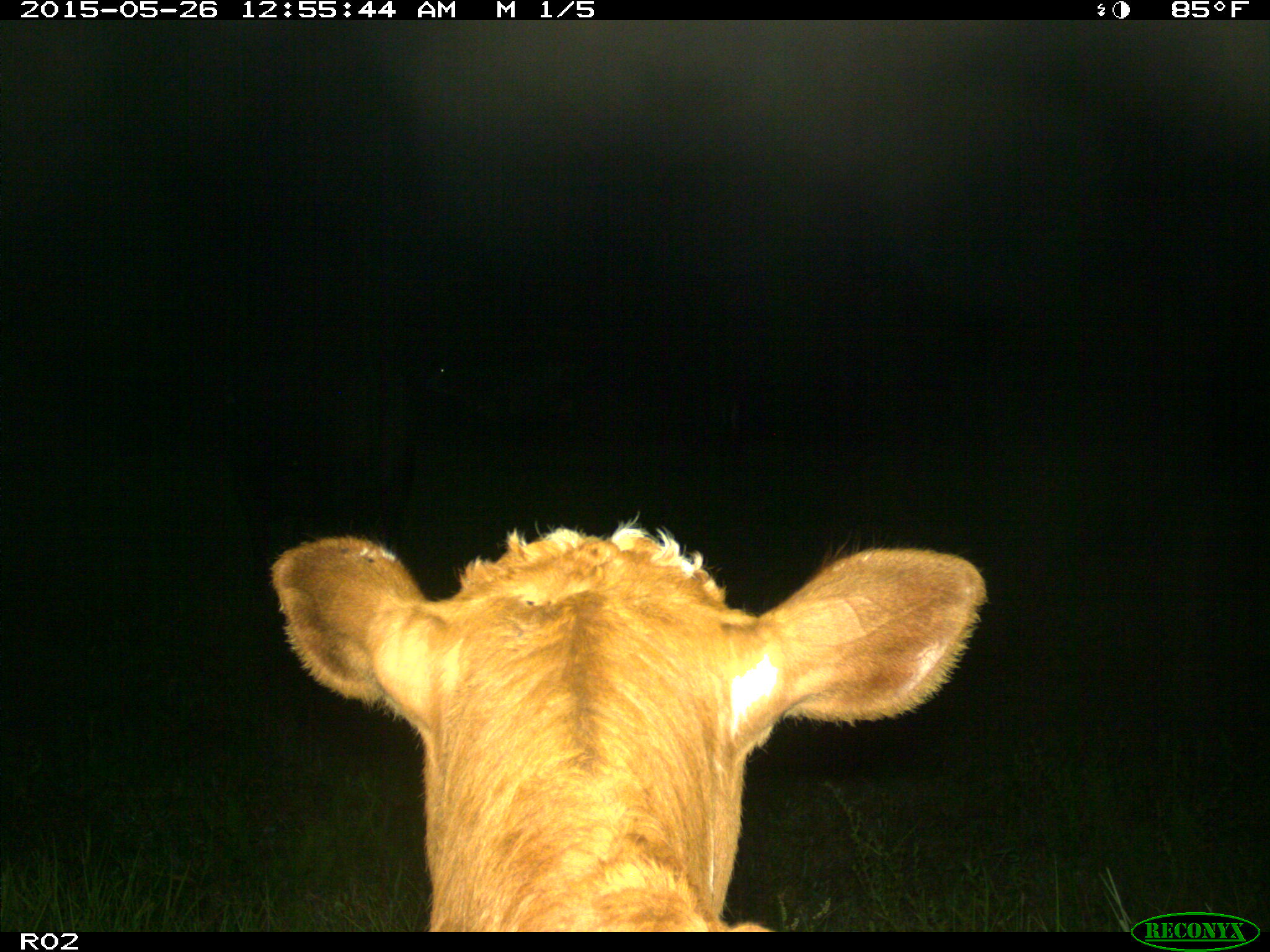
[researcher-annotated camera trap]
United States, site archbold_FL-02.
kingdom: Animalia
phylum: Chordata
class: Mammalia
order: Artiodactyla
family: Bovidae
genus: Bos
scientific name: Bos taurus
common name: domestic cow